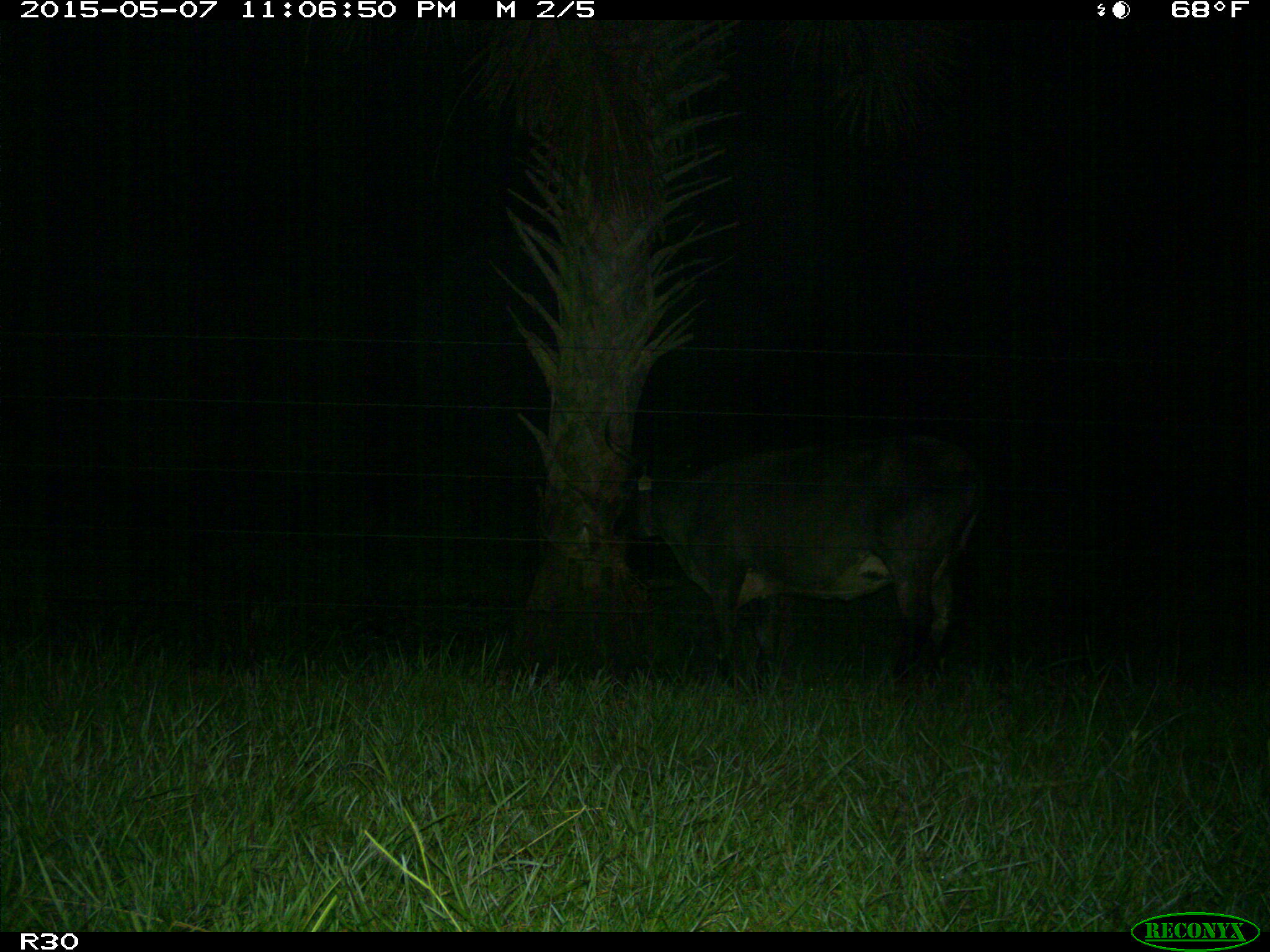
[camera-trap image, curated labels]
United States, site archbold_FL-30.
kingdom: Animalia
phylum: Chordata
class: Mammalia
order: Artiodactyla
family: Bovidae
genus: Bos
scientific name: Bos taurus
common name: domestic cow